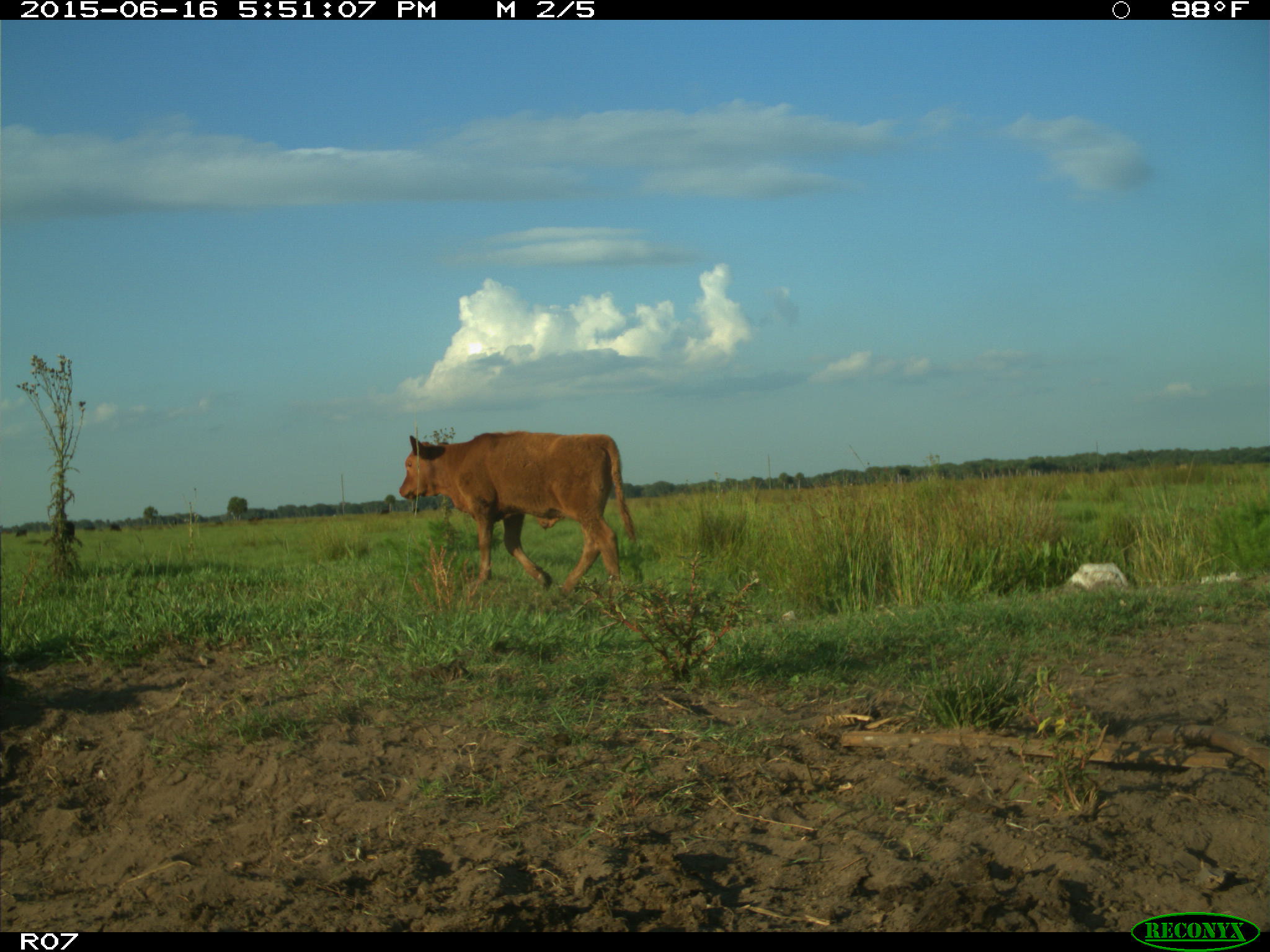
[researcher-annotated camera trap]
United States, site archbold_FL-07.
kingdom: Animalia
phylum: Chordata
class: Mammalia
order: Artiodactyla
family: Bovidae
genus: Bos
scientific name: Bos taurus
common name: domestic cow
Bos taurus (domestic cow).